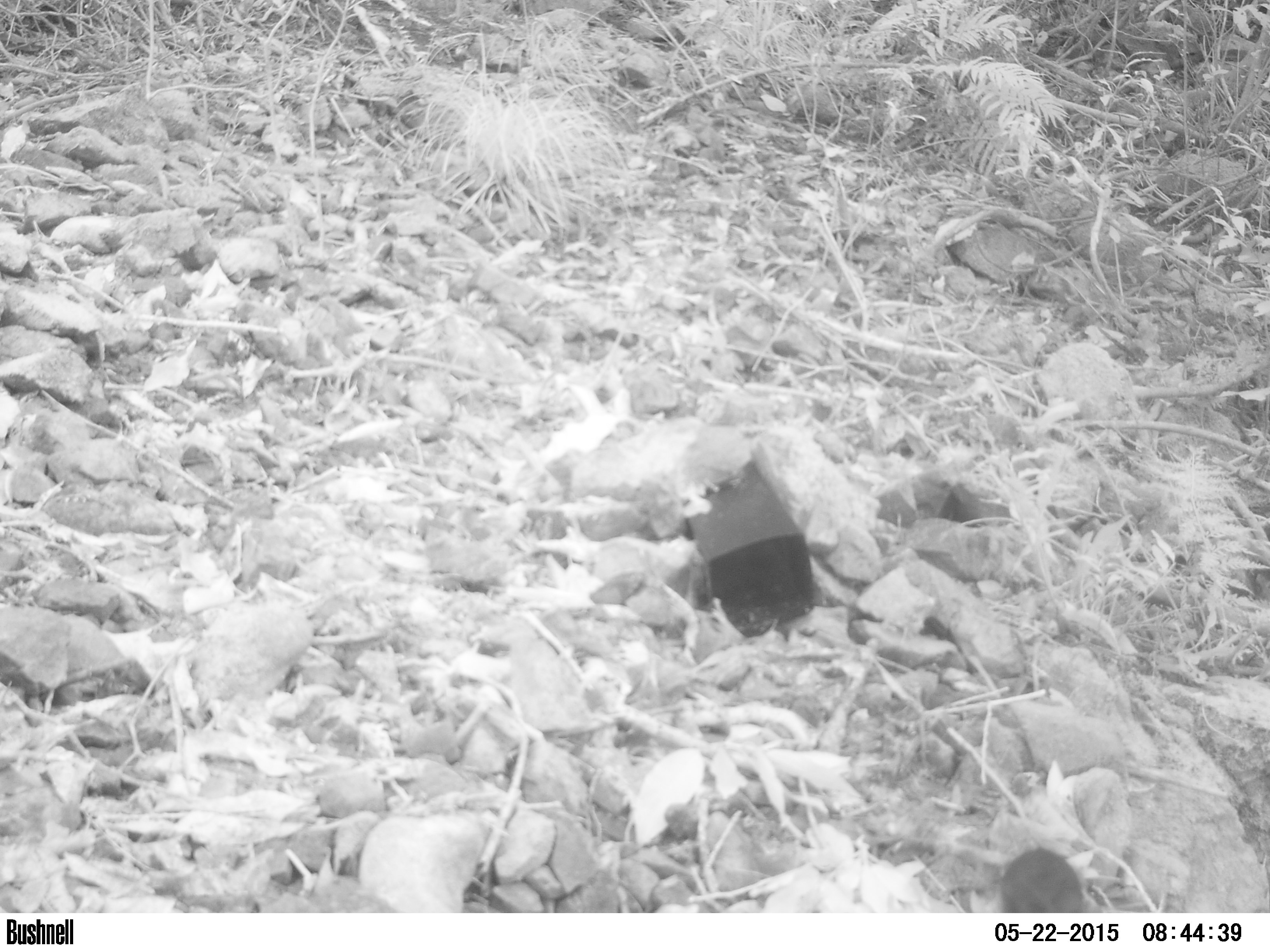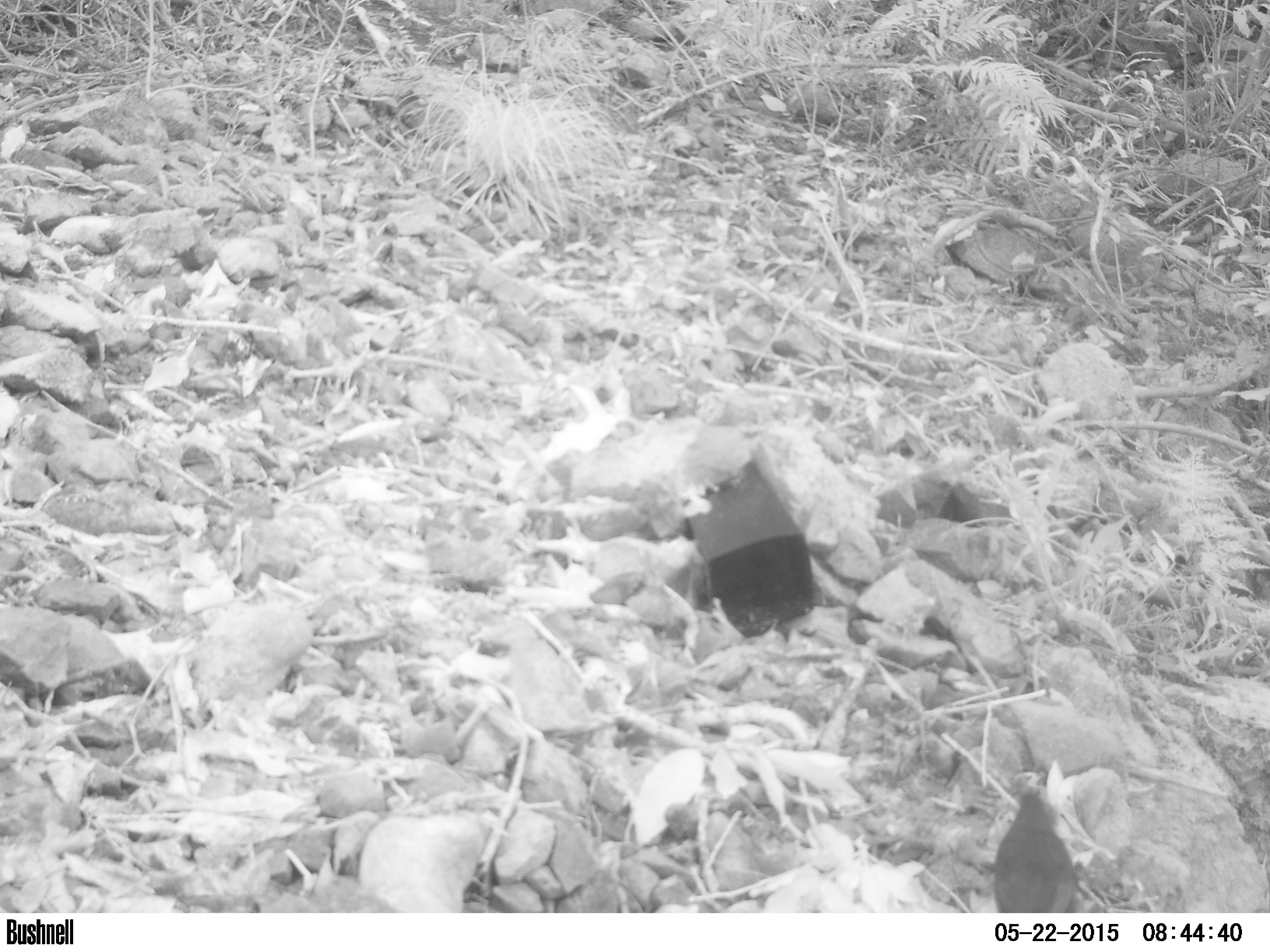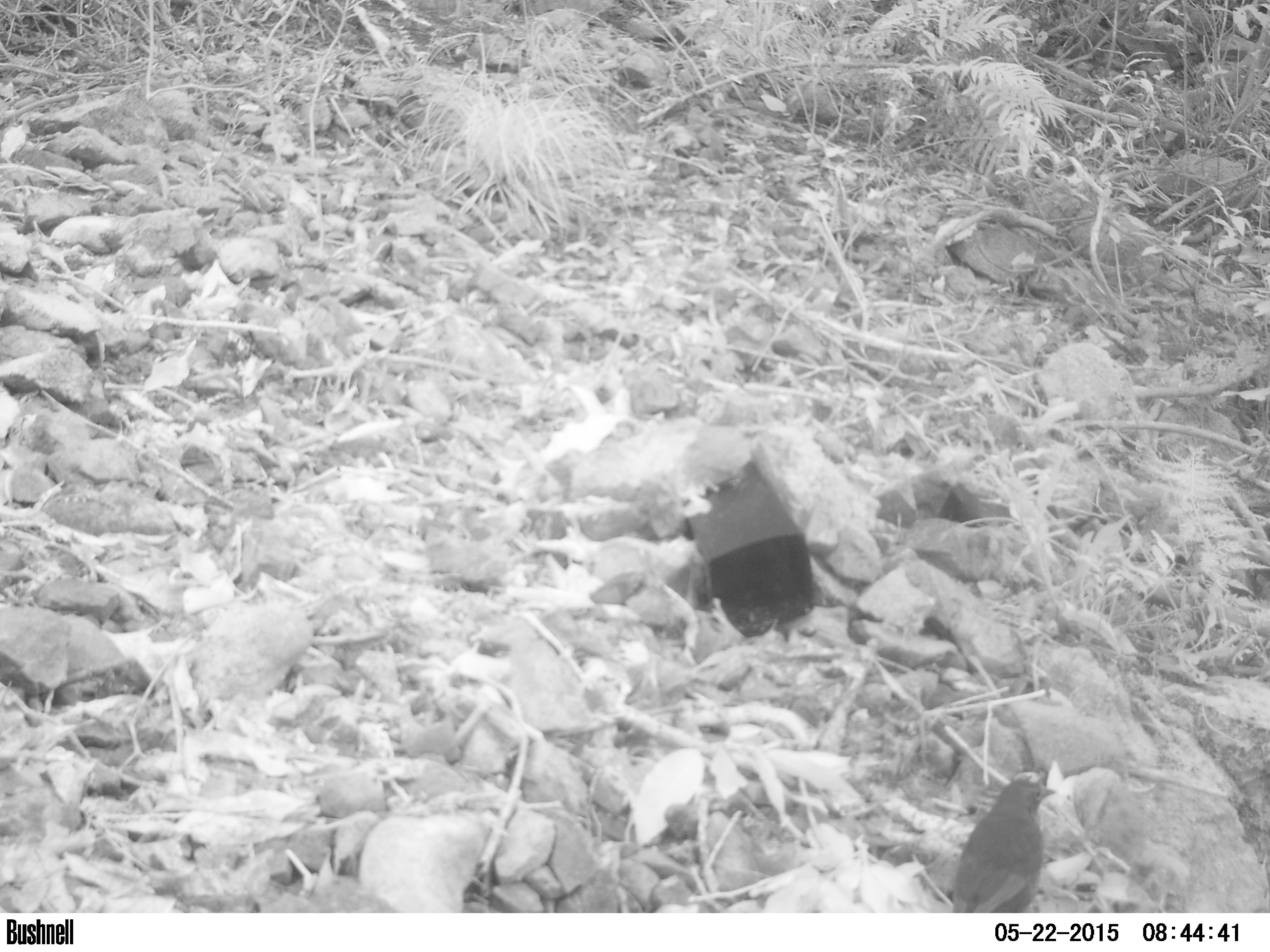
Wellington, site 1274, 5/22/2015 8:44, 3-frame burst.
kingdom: Animalia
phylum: Chordata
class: Aves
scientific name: Aves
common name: bird